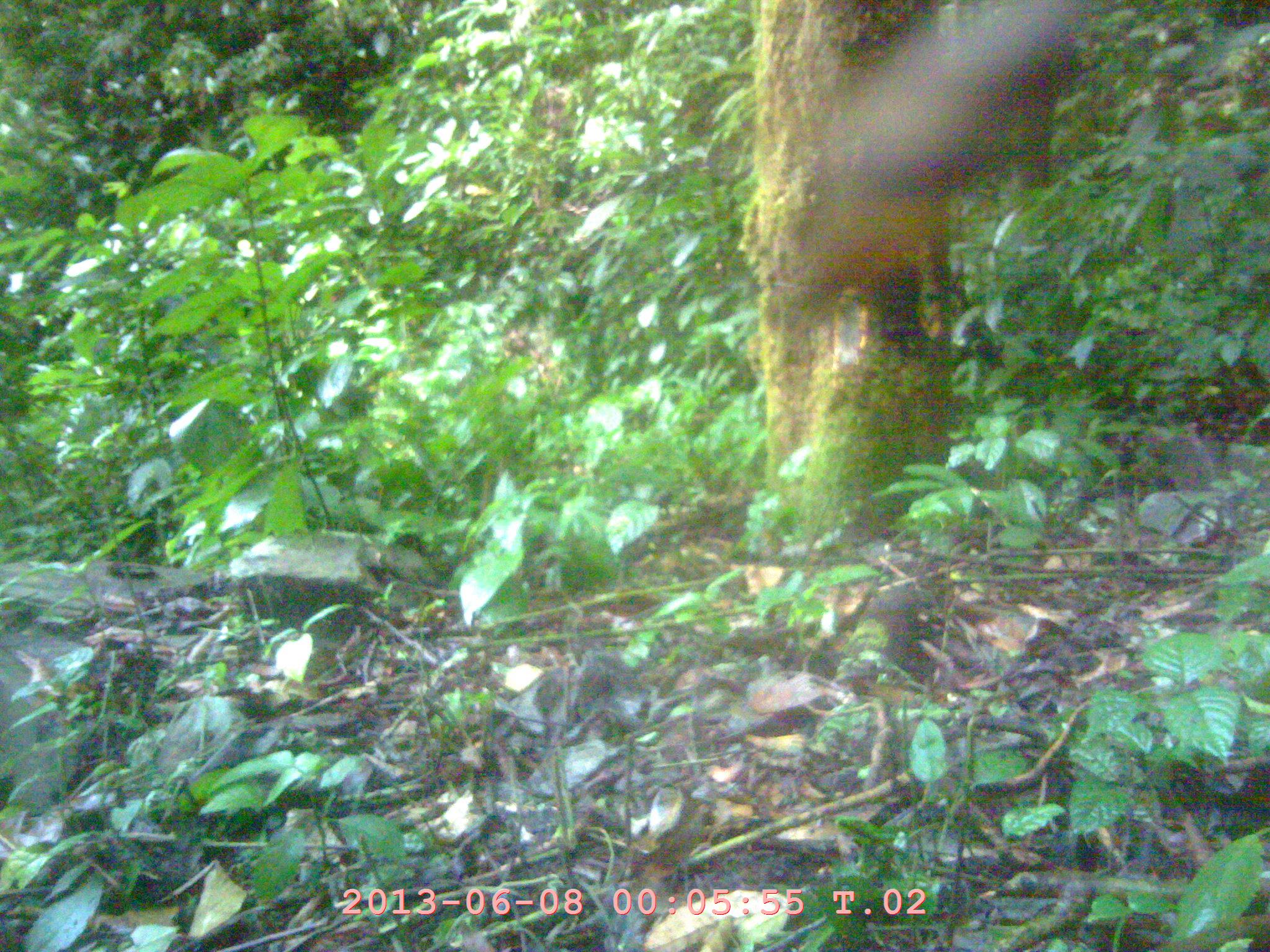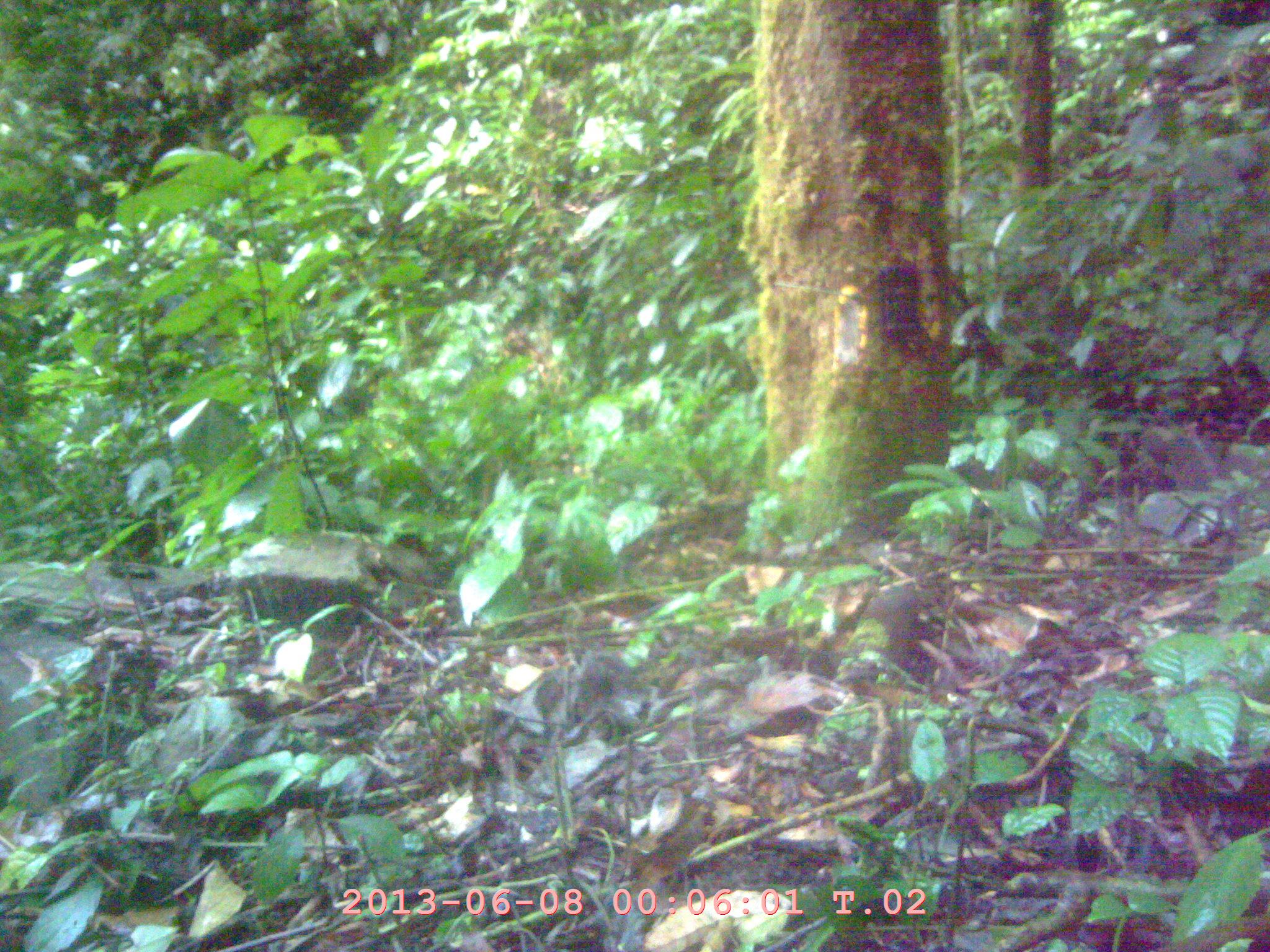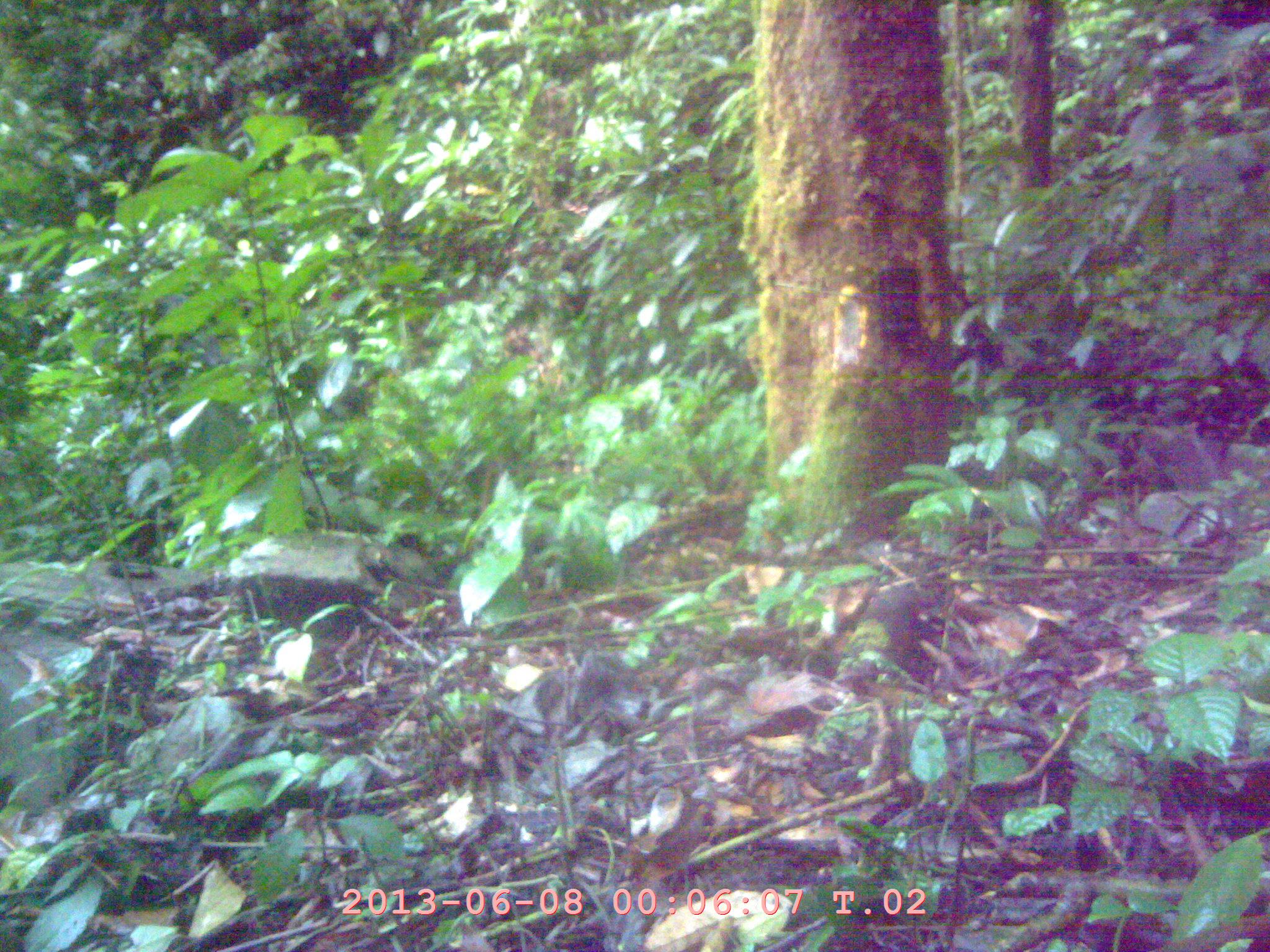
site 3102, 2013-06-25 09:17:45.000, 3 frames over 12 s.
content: unidentified animal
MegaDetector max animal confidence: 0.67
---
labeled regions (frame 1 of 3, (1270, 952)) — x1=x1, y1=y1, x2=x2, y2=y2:
unidentifiable: x1=759, y1=0, x2=1095, y2=343